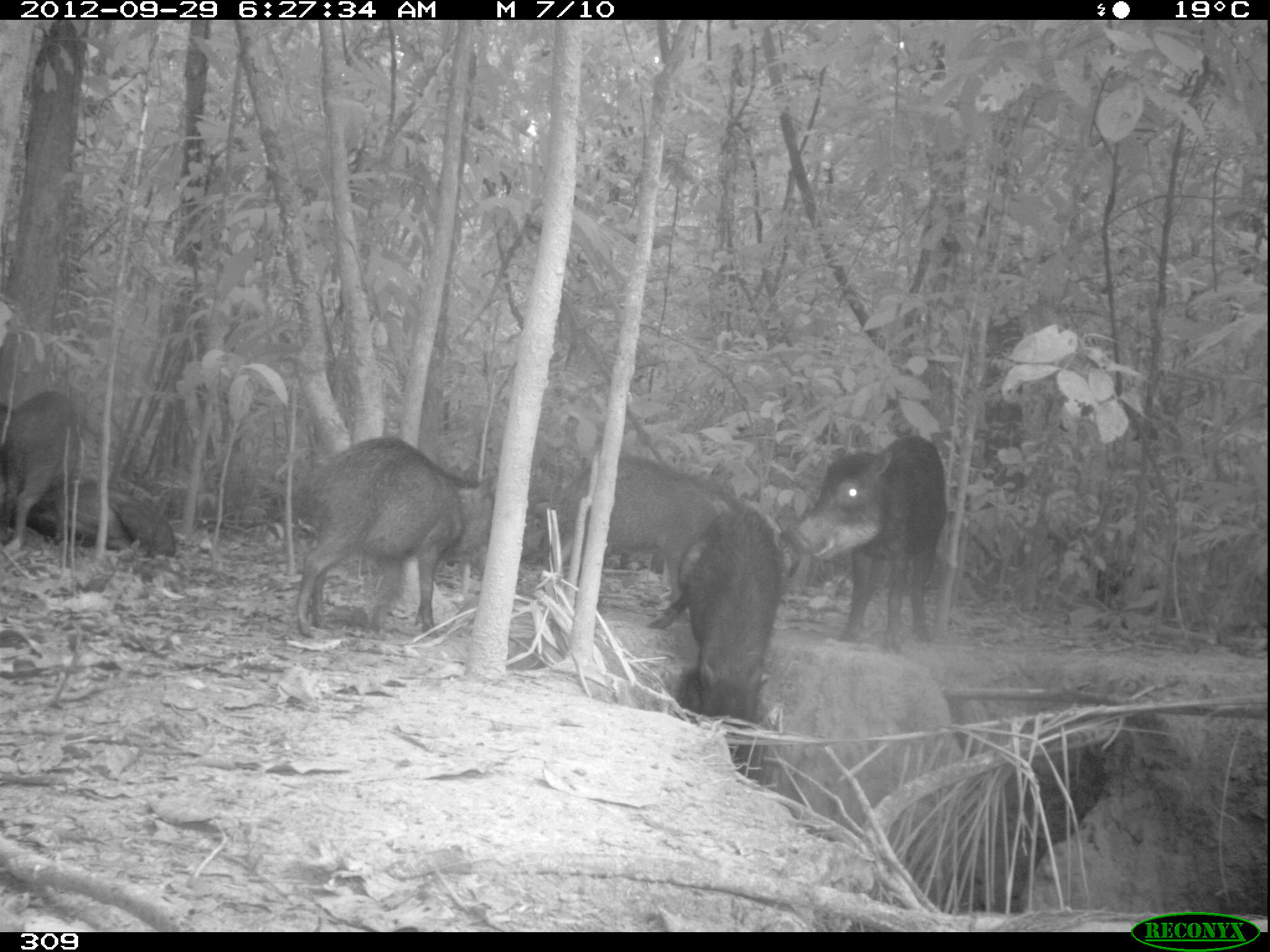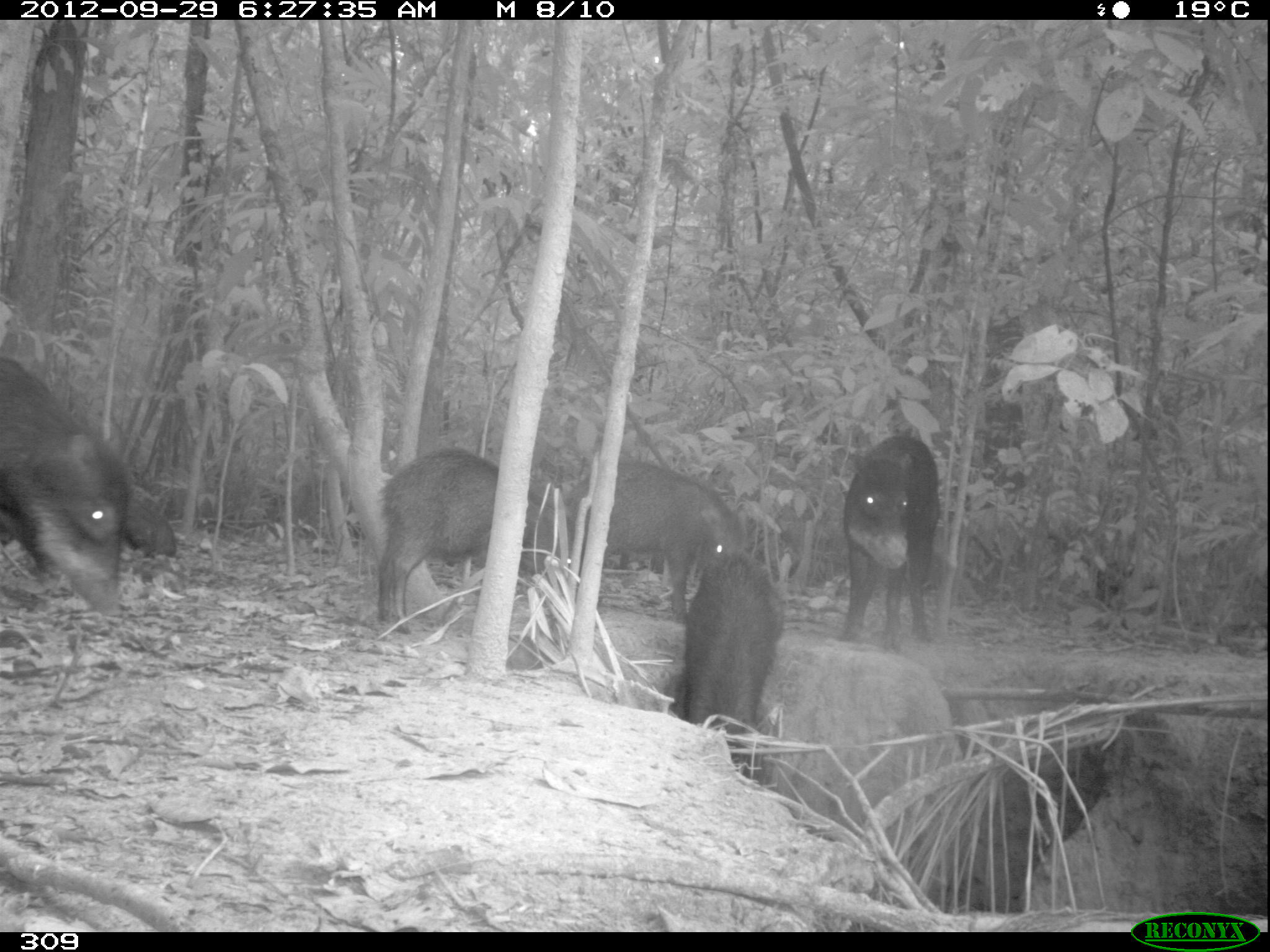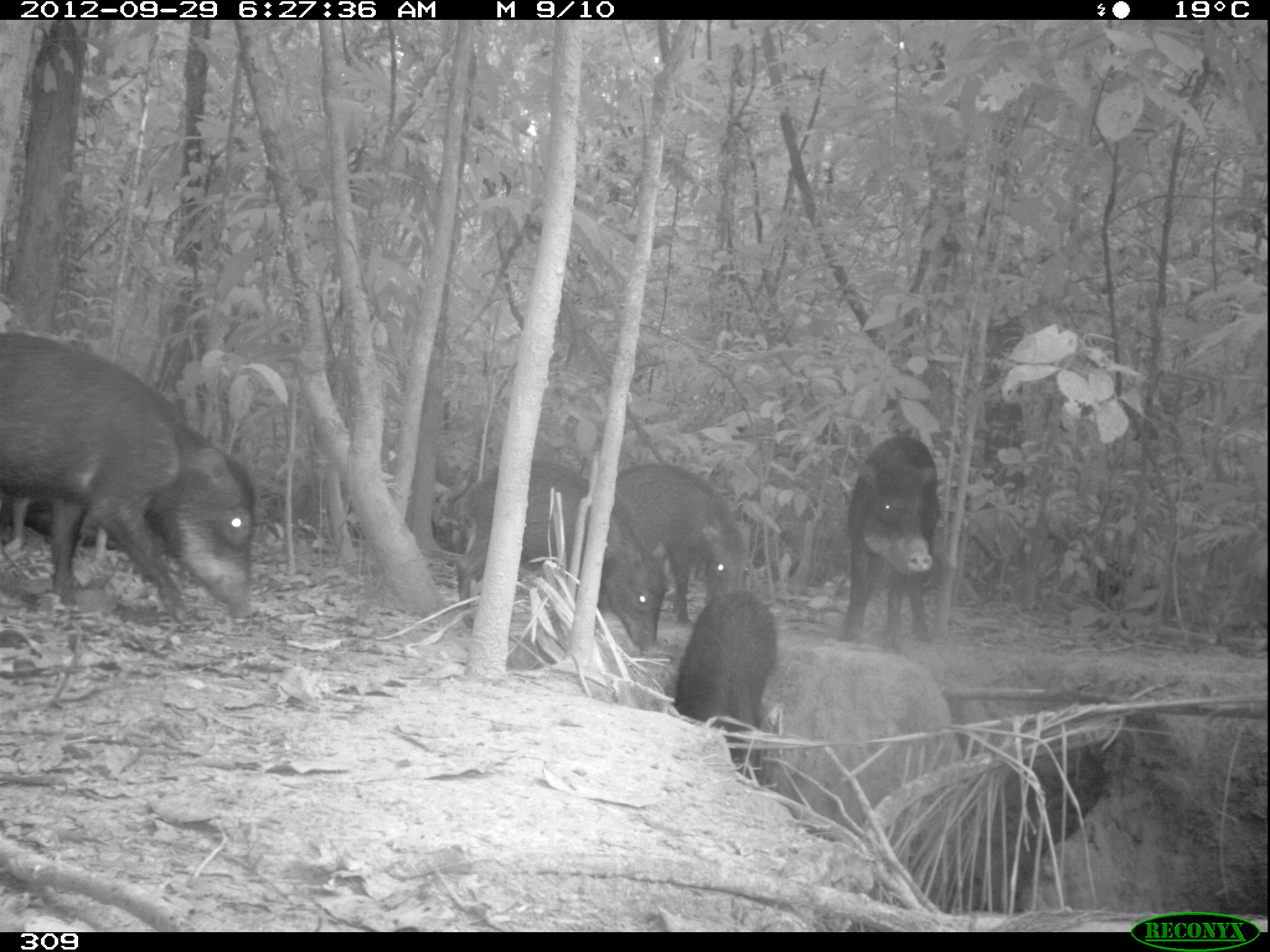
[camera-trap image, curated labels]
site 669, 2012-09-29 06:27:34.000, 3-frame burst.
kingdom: Animalia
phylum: Chordata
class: Mammalia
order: Artiodactyla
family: Tayassuidae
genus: Tayassu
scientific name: Tayassu pecari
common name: white-lipped peccary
Tayassu pecari (white-lipped peccary).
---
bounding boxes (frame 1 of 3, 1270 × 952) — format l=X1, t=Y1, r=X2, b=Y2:
tayassu pecari: l=542, t=451, r=800, b=619; l=296, t=436, r=495, b=639; l=779, t=434, r=947, b=654; l=647, t=506, r=783, b=760; l=3, t=391, r=80, b=555; l=31, t=478, r=176, b=555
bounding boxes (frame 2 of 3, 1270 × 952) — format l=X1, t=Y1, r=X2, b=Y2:
tayassu pecari: l=0, t=358, r=131, b=621; l=377, t=446, r=561, b=633; l=564, t=458, r=744, b=623; l=683, t=551, r=781, b=774; l=842, t=435, r=939, b=653; l=125, t=482, r=177, b=556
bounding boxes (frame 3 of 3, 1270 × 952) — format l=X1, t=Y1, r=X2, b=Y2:
tayassu pecari: l=0, t=331, r=255, b=622; l=454, t=459, r=668, b=654; l=615, t=464, r=753, b=625; l=838, t=435, r=940, b=651; l=676, t=588, r=775, b=778; l=0, t=487, r=170, b=556